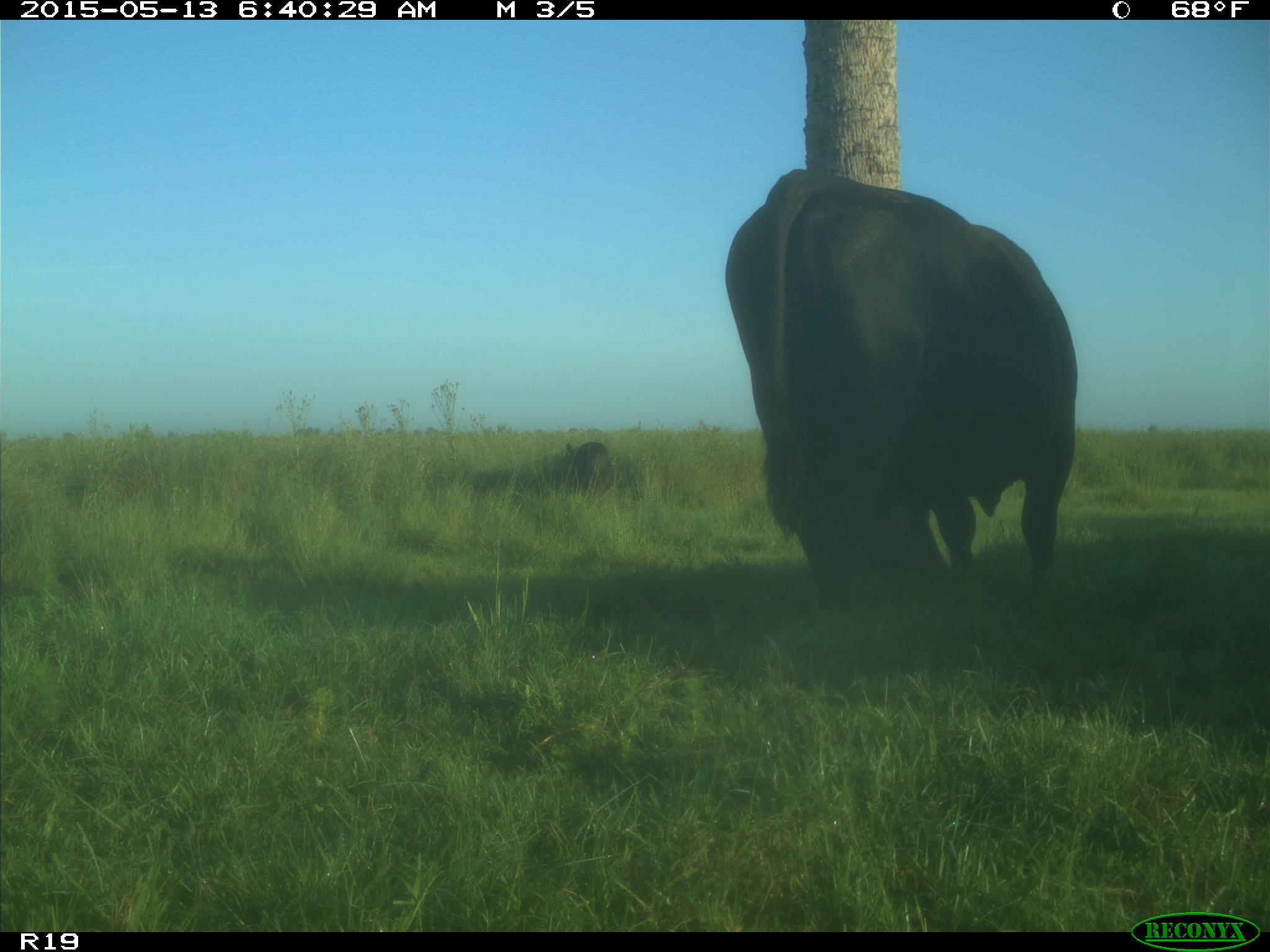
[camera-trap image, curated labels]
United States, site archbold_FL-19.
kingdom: Animalia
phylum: Chordata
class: Mammalia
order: Artiodactyla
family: Bovidae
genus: Bos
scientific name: Bos taurus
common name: domestic cow